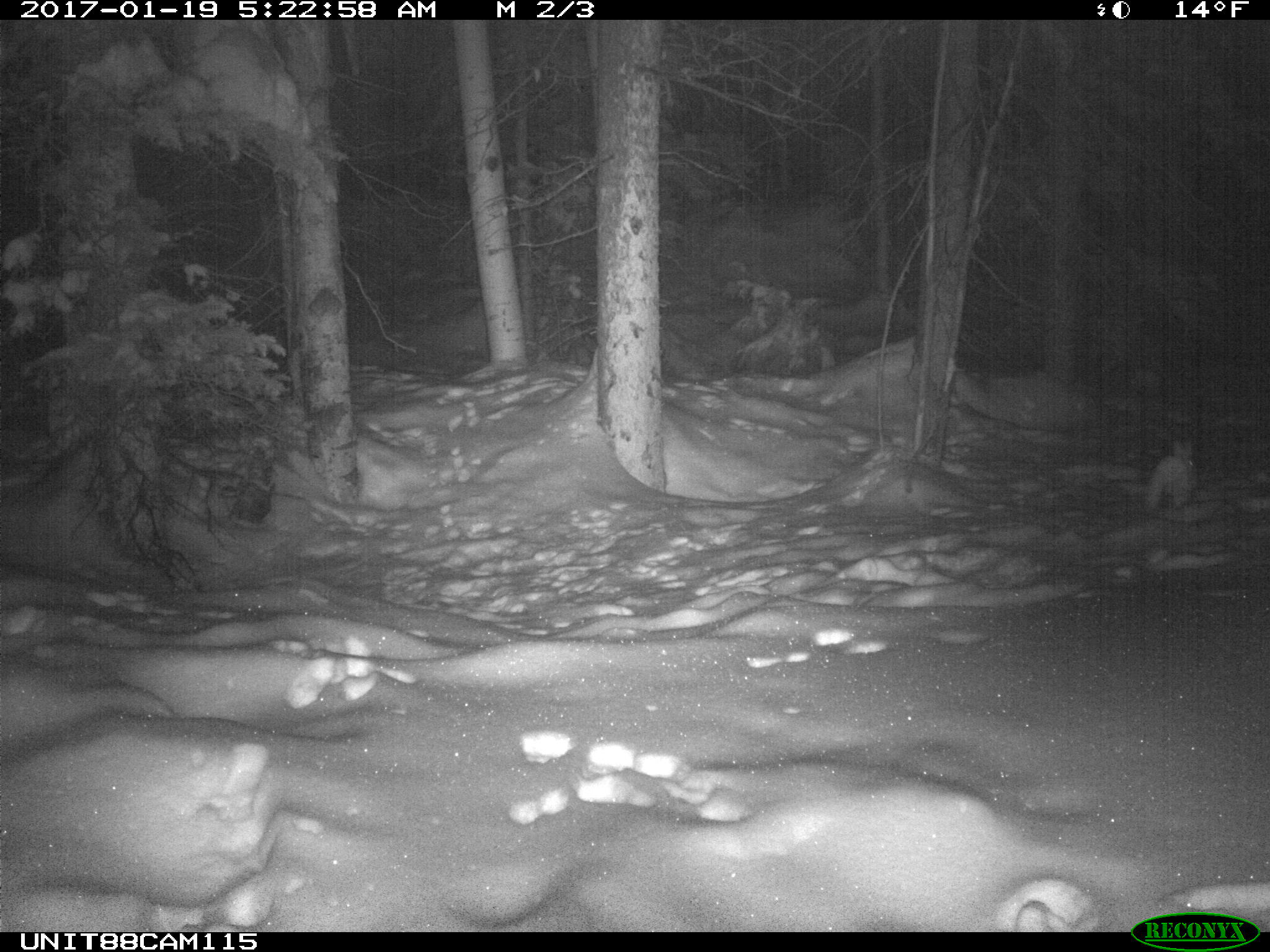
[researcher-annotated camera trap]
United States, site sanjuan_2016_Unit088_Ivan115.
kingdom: Animalia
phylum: Chordata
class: Mammalia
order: Lagomorpha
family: Leporidae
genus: Lepus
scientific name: Lepus americanus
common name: snowshoe hare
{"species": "Lepus americanus (snowshoe hare)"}